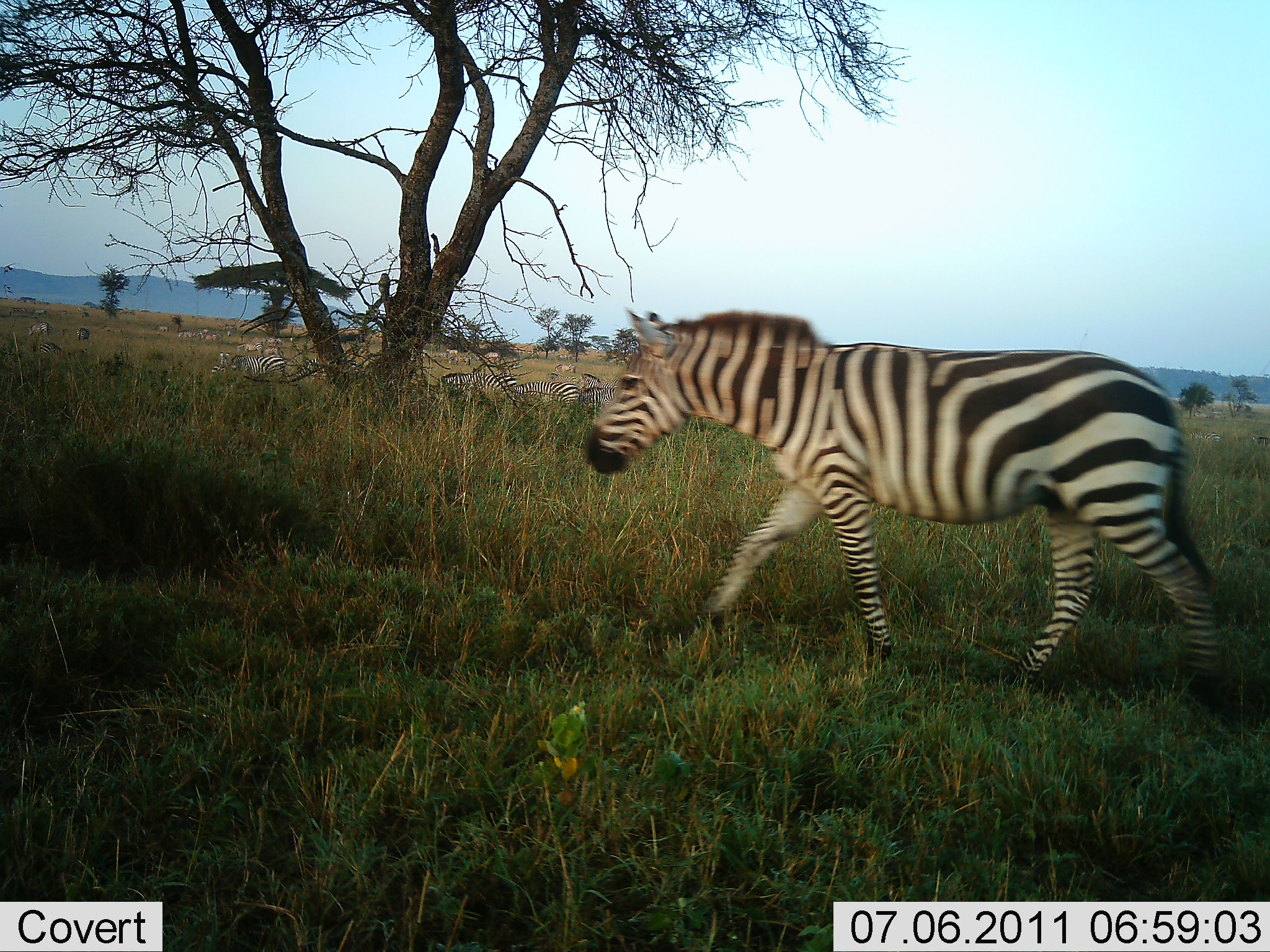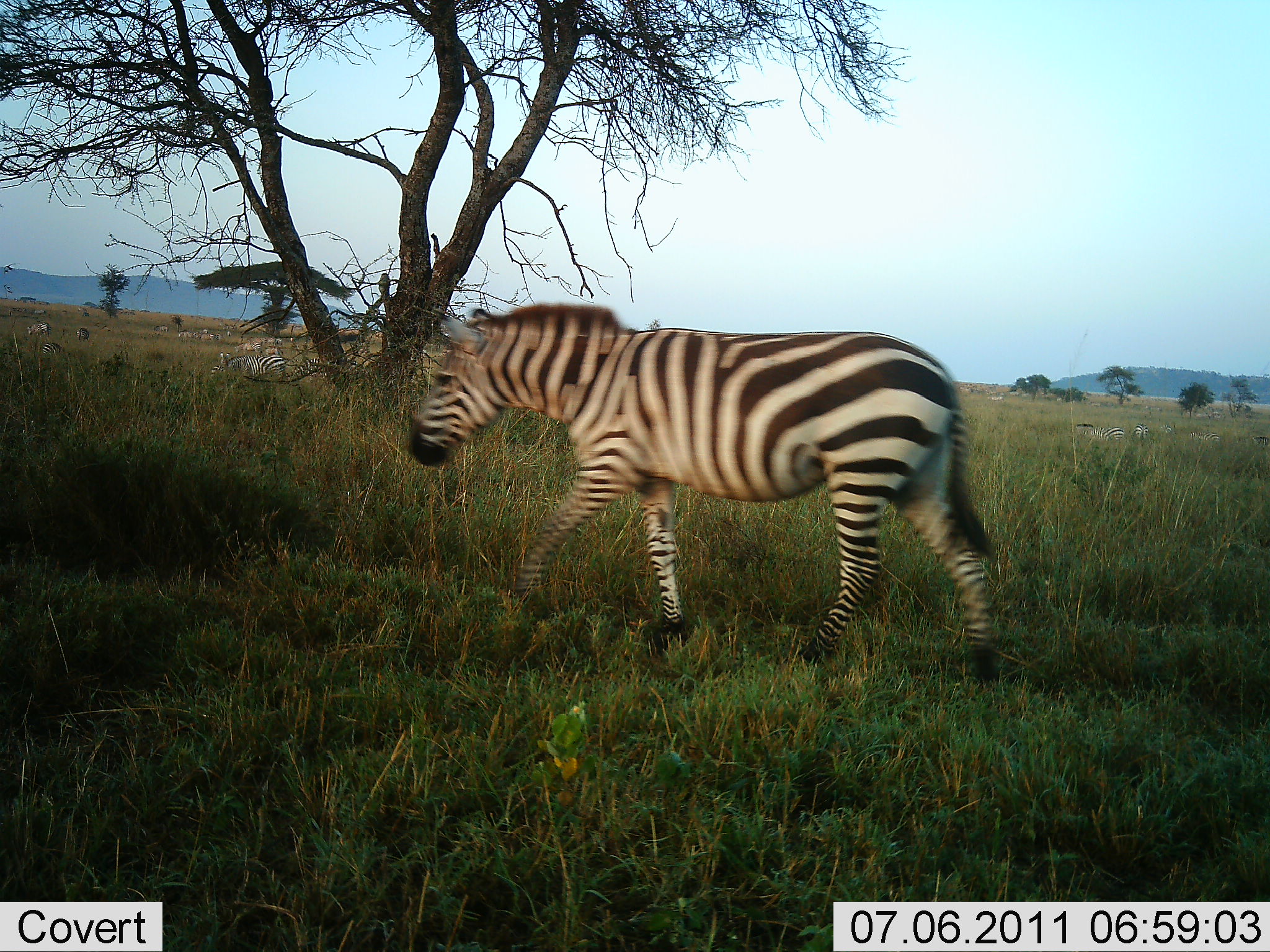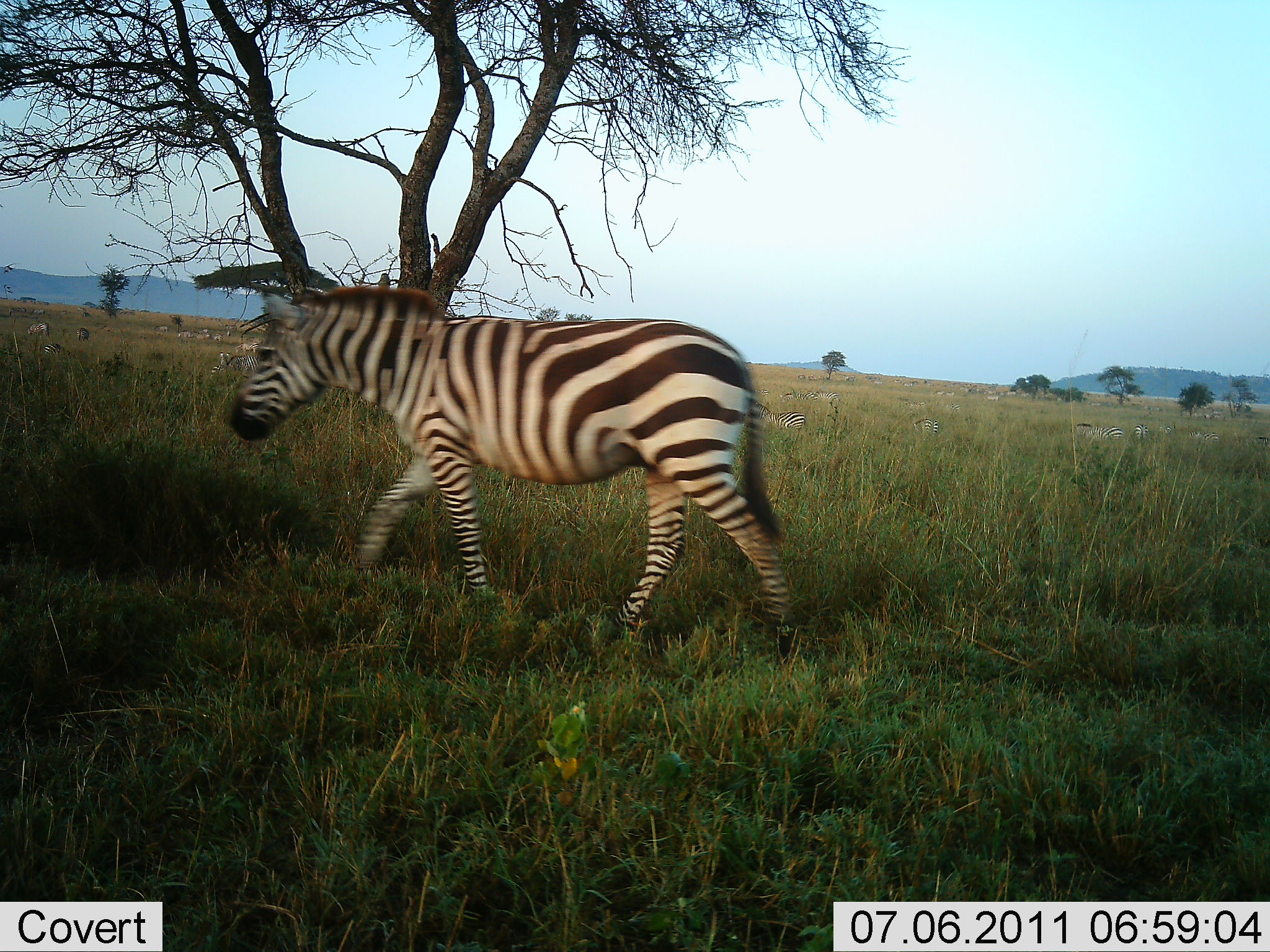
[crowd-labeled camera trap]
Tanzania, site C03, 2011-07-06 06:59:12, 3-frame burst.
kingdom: Animalia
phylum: Chordata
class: Mammalia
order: Perissodactyla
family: Equidae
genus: Equus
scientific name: Equus quagga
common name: plains zebra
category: zebra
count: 4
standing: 45%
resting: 9%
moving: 100%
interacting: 0%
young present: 0%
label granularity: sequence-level